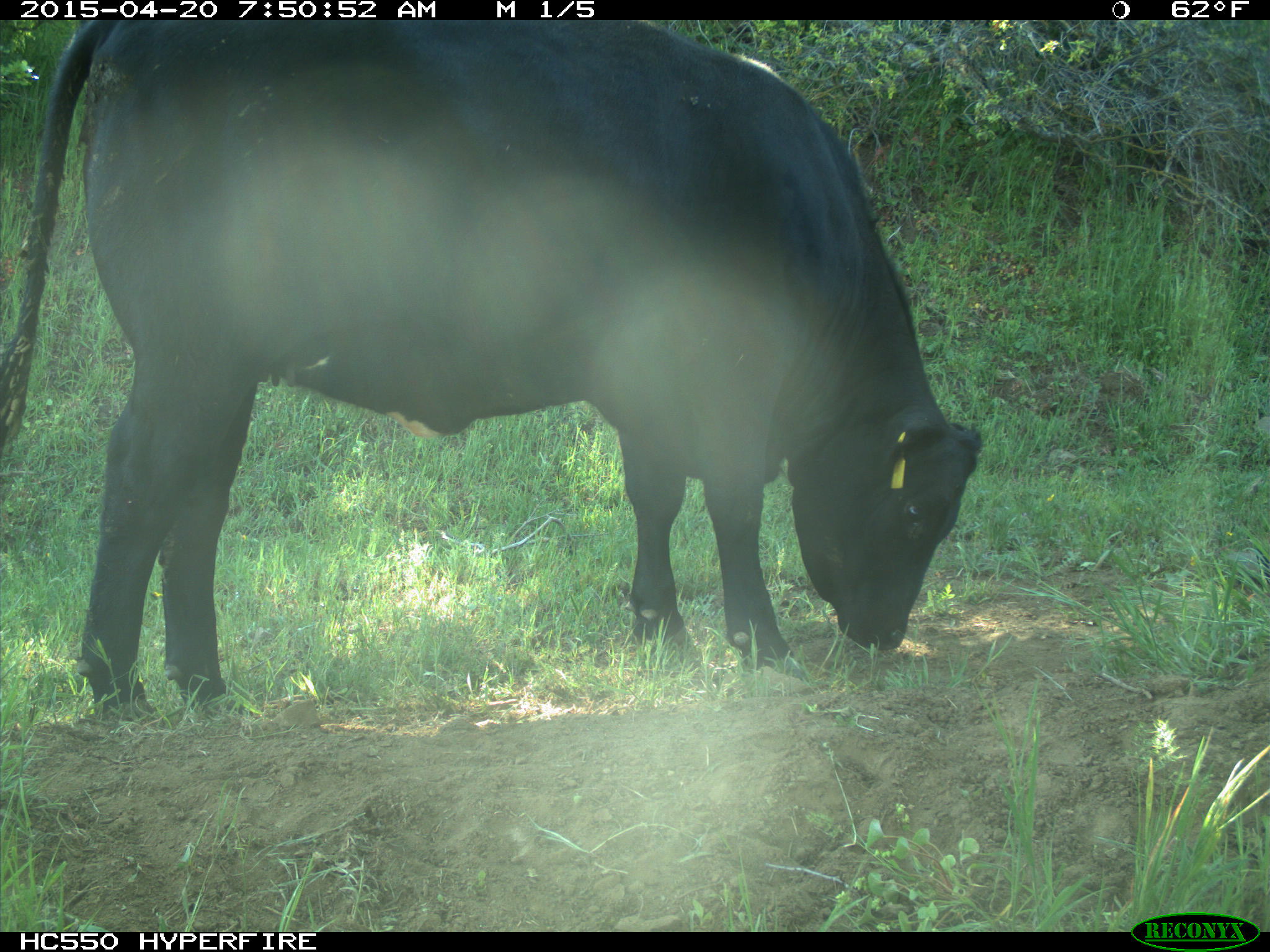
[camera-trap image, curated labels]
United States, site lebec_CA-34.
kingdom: Animalia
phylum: Chordata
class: Mammalia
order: Artiodactyla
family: Bovidae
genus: Bos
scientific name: Bos taurus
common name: domestic cow